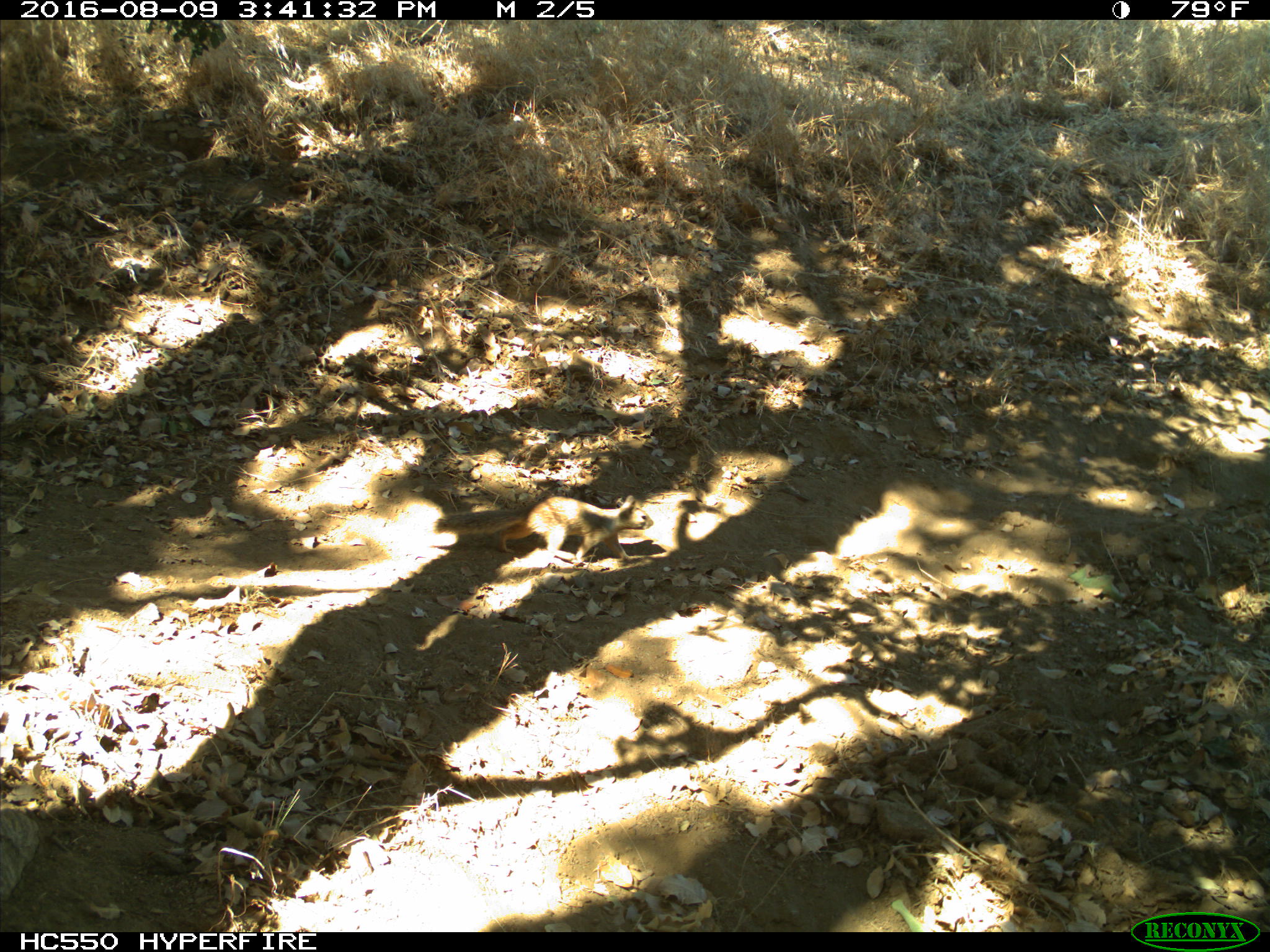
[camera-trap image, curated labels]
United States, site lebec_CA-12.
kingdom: Animalia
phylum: Chordata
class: Mammalia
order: Rodentia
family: Sciuridae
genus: Otospermophilus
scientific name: Otospermophilus beecheyi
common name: california ground squirrel